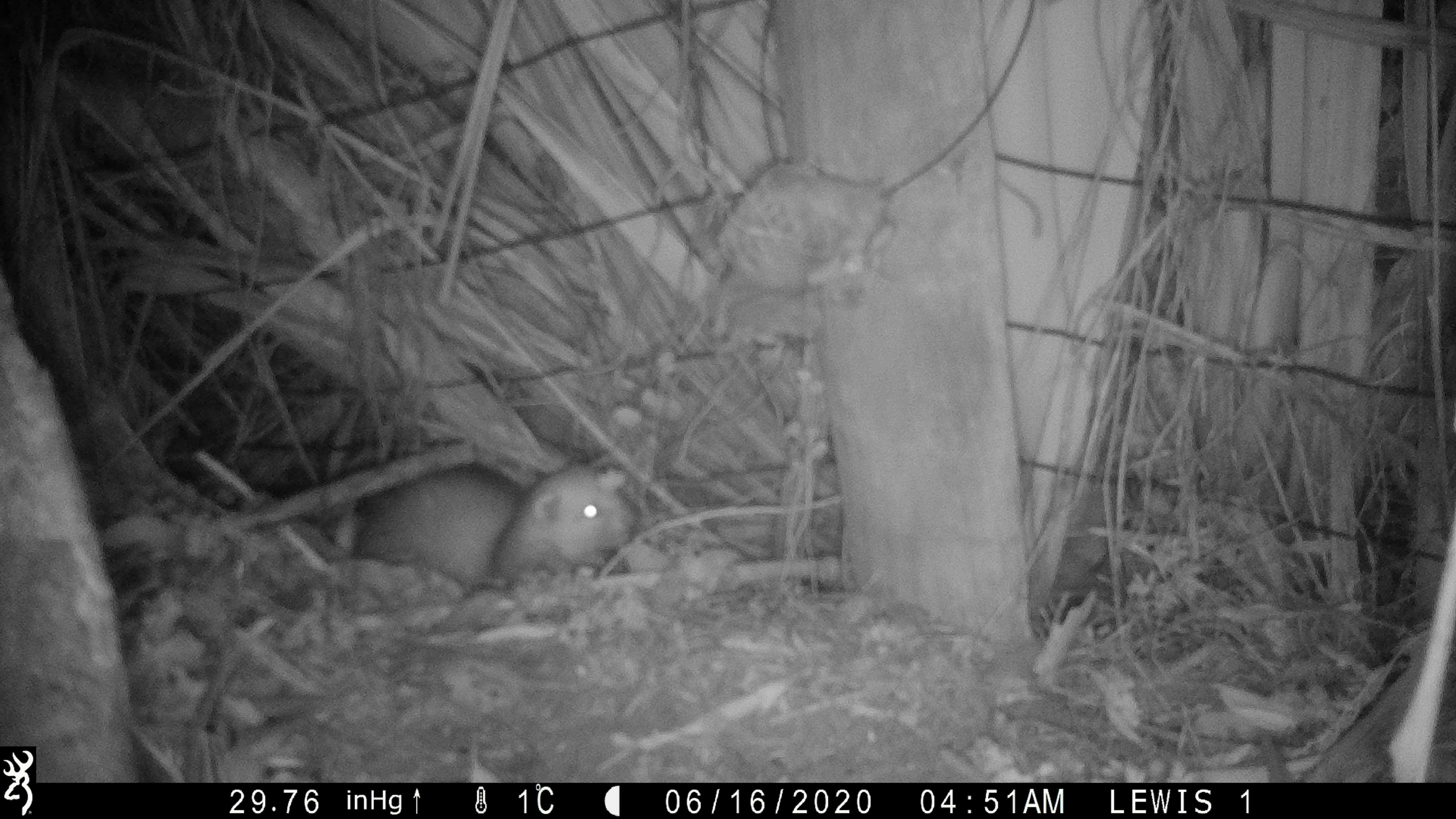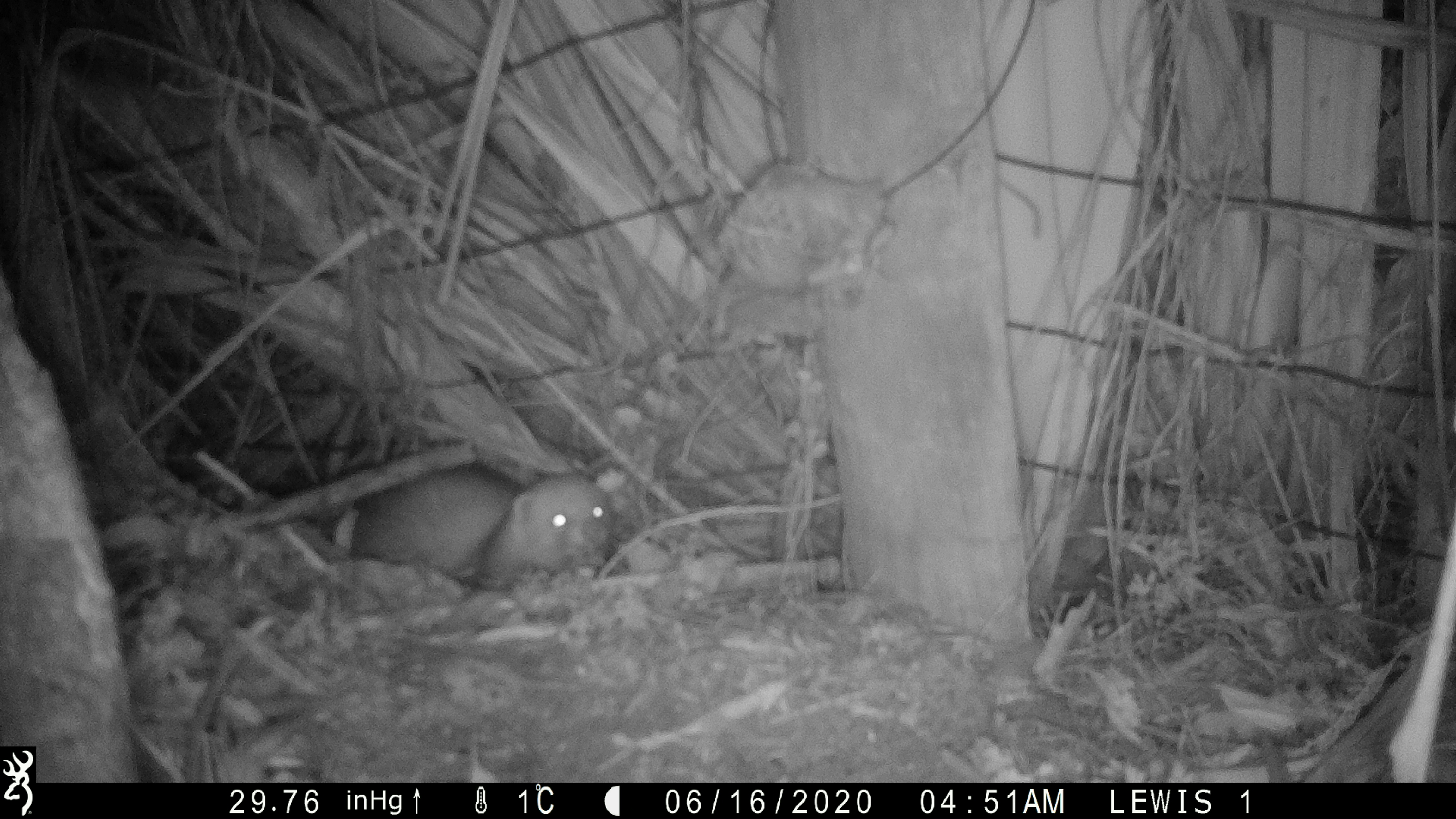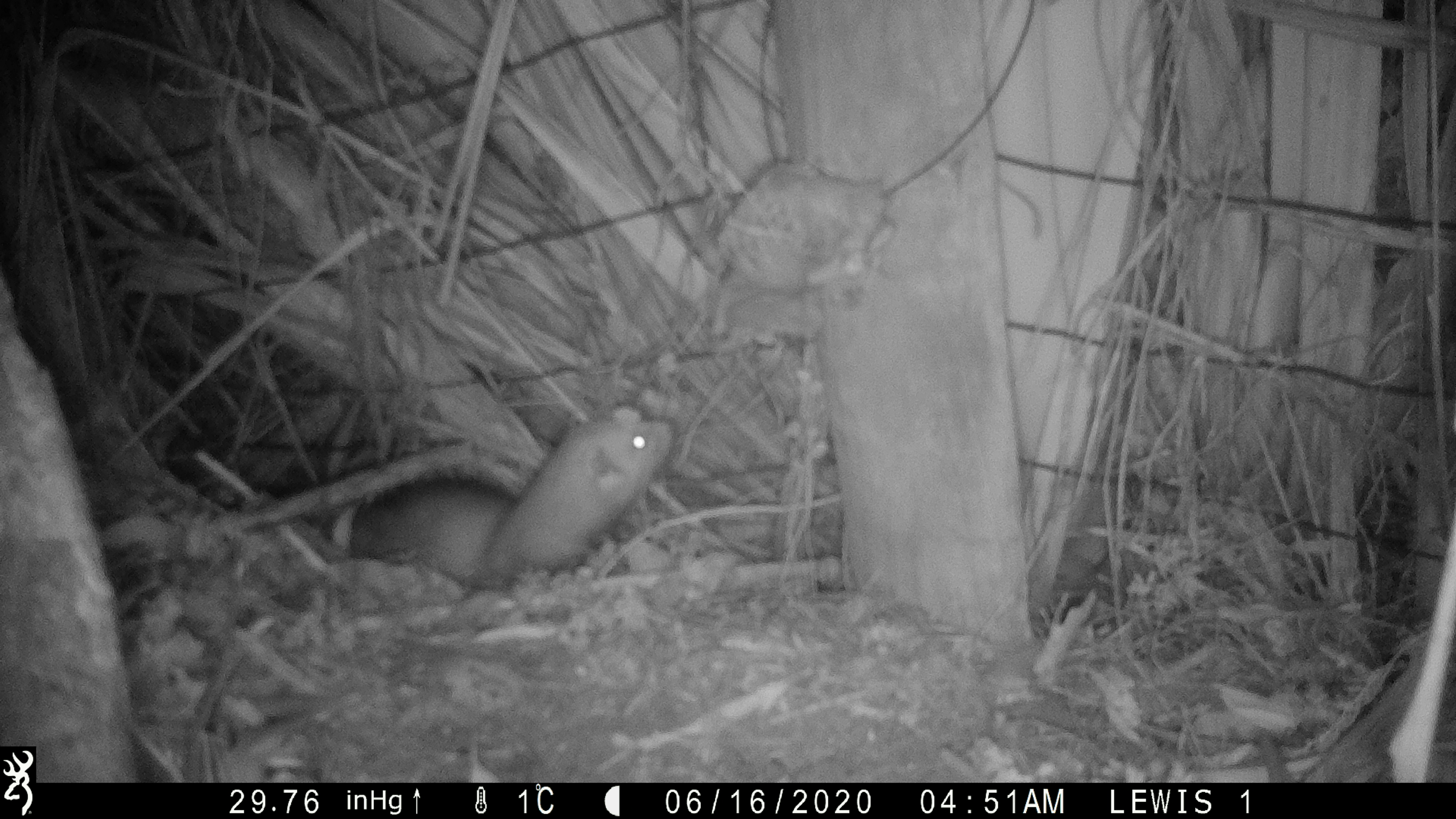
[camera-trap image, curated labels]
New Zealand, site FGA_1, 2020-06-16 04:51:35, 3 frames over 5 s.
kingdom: Animalia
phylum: Chordata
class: Mammalia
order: Carnivora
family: Mustelidae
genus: Mustela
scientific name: Mustela furo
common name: ferret